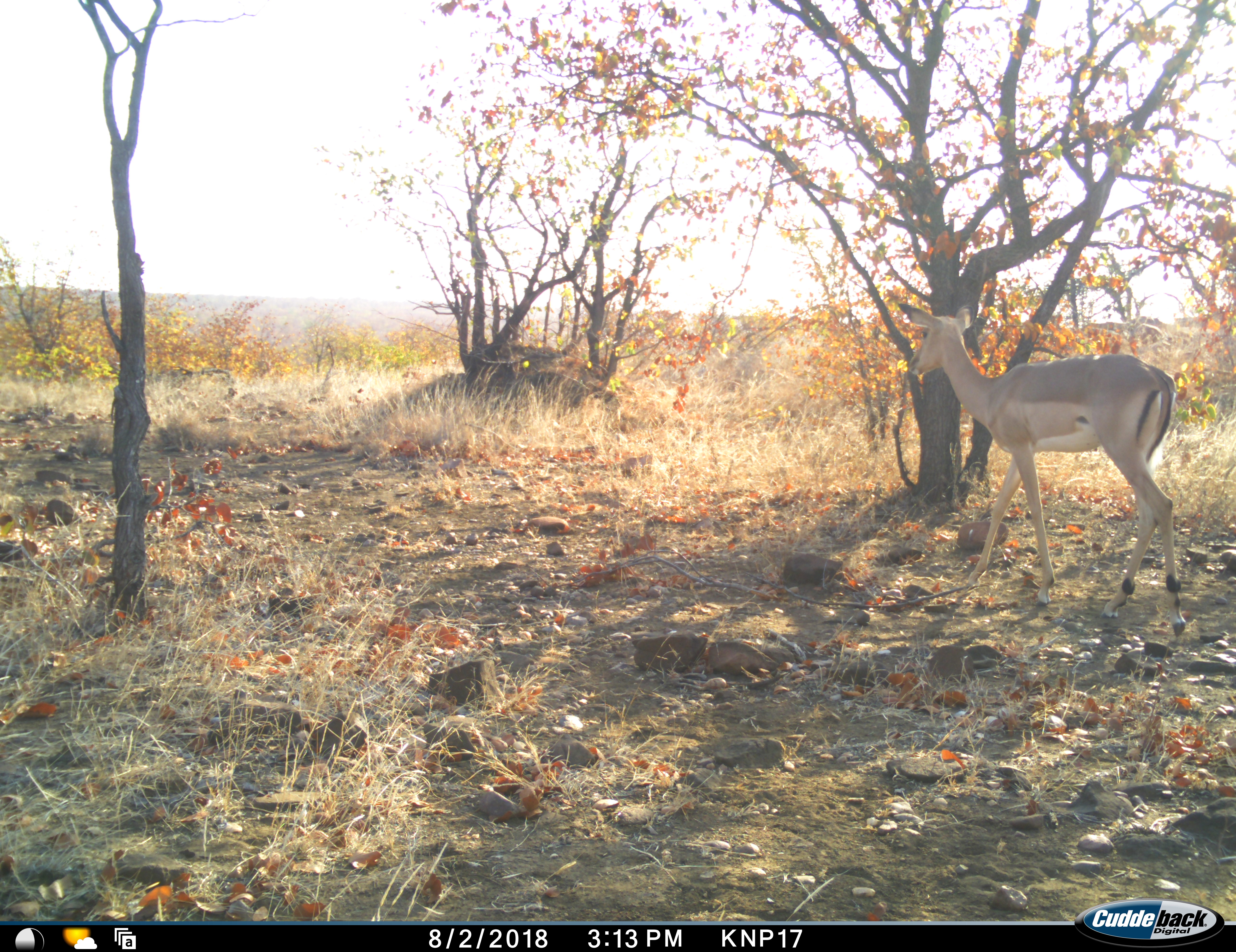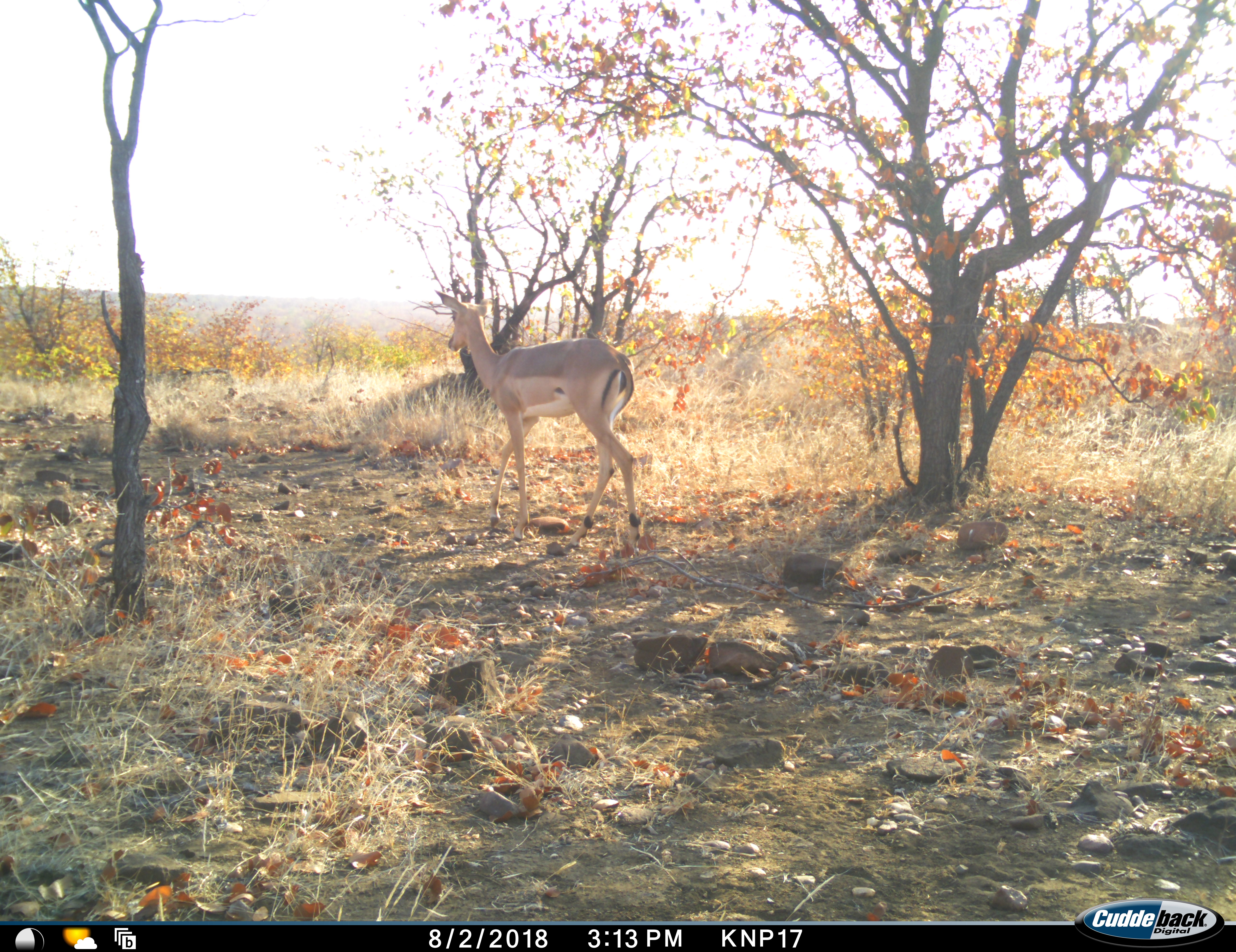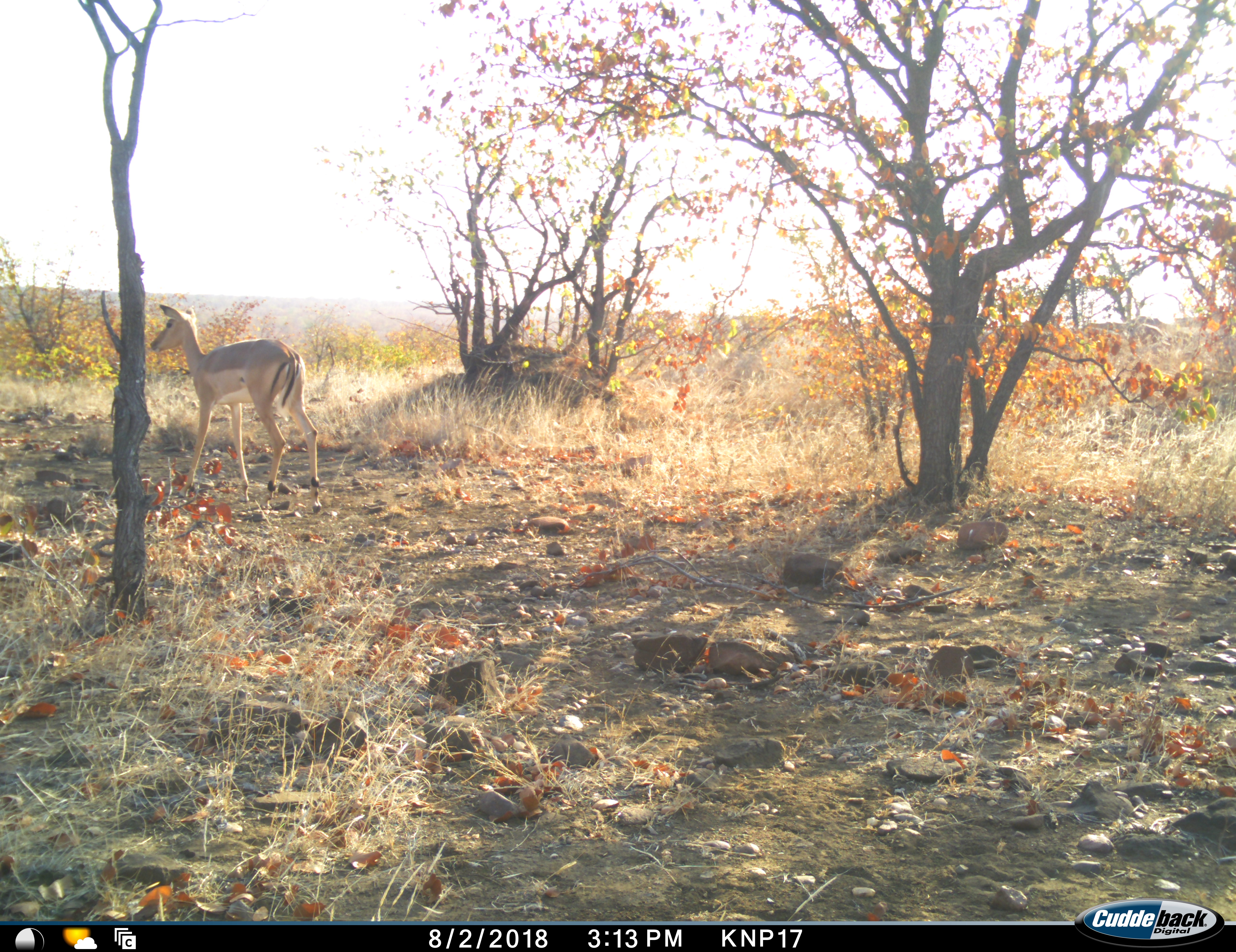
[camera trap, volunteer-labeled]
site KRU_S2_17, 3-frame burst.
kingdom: Animalia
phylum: Chordata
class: Mammalia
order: Artiodactyla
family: Bovidae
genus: Aepyceros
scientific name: Aepyceros melampus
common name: impala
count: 1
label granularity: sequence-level